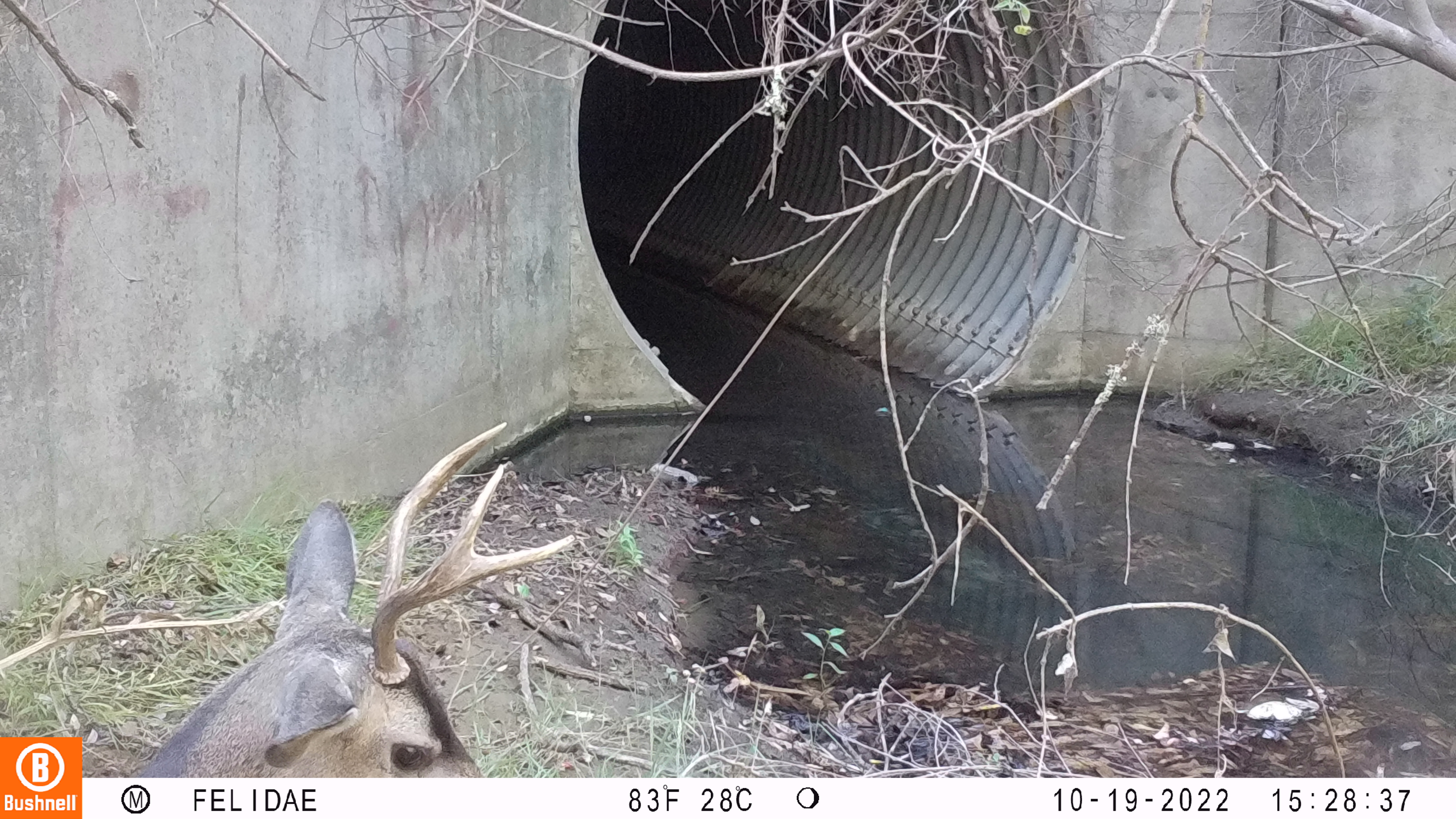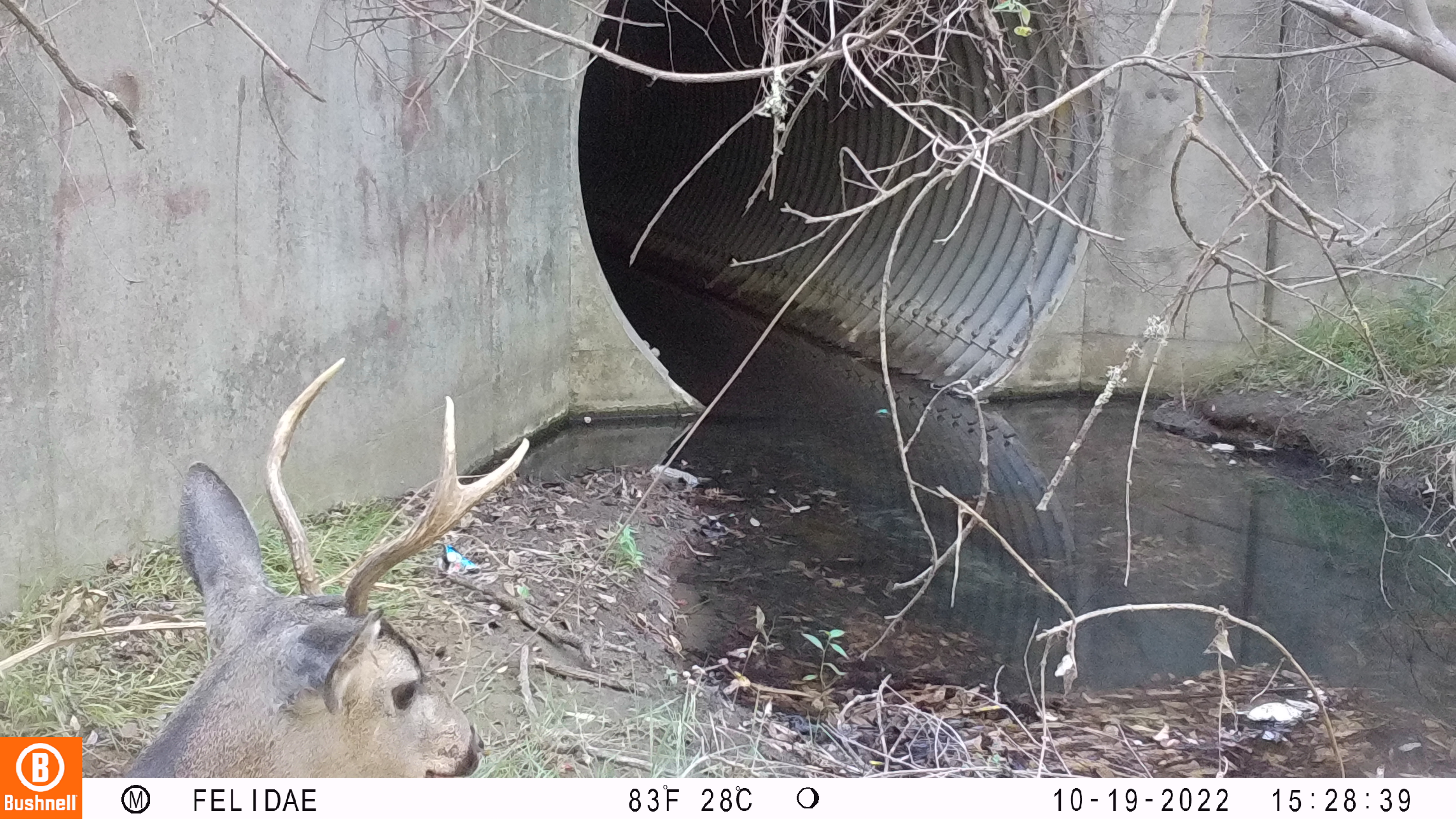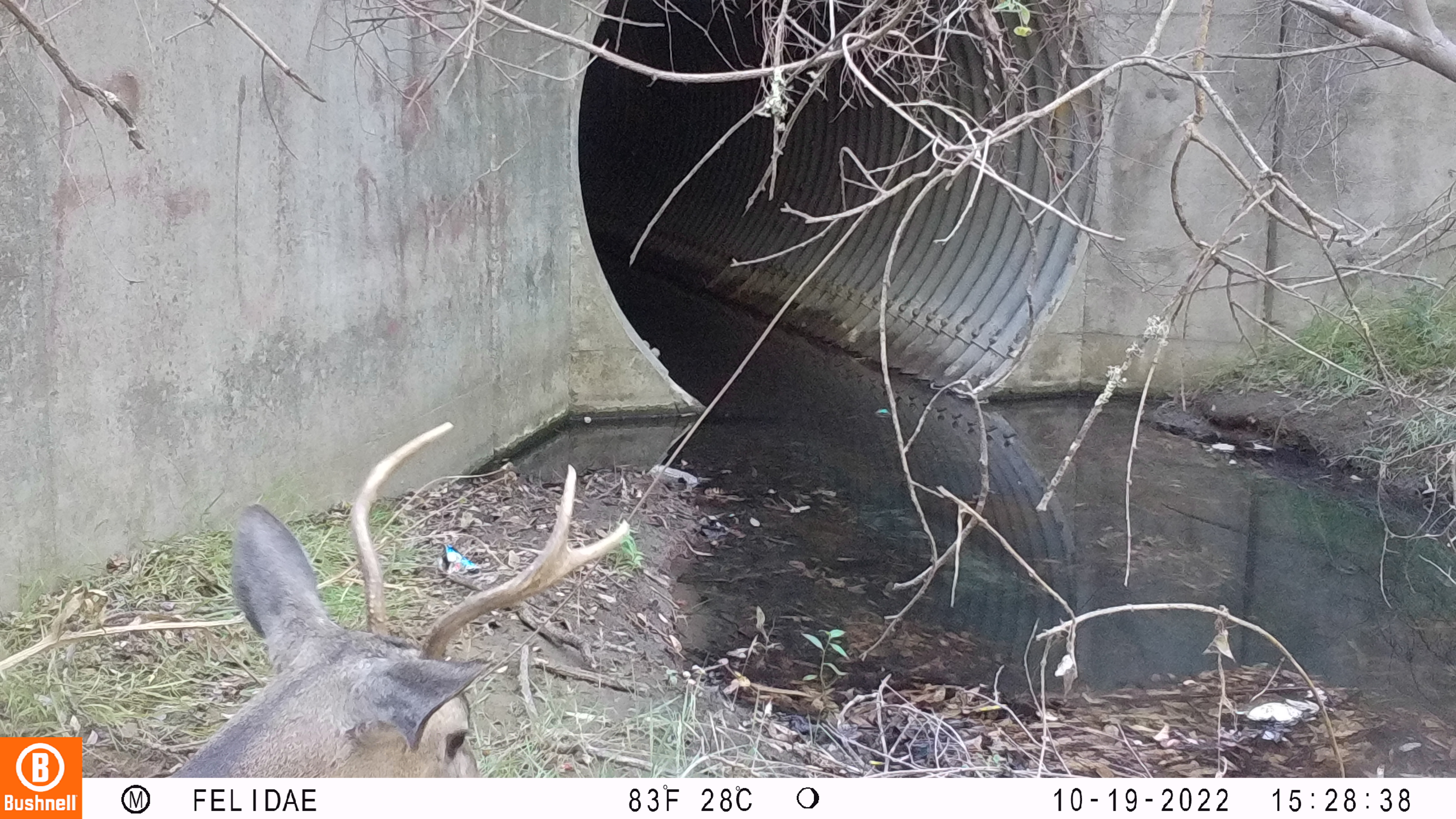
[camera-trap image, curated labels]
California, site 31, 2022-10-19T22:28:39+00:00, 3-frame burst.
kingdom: Animalia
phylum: Chordata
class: Mammalia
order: Artiodactyla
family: Cervidae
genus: Odocoileus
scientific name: Odocoileus hemionus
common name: mule deer